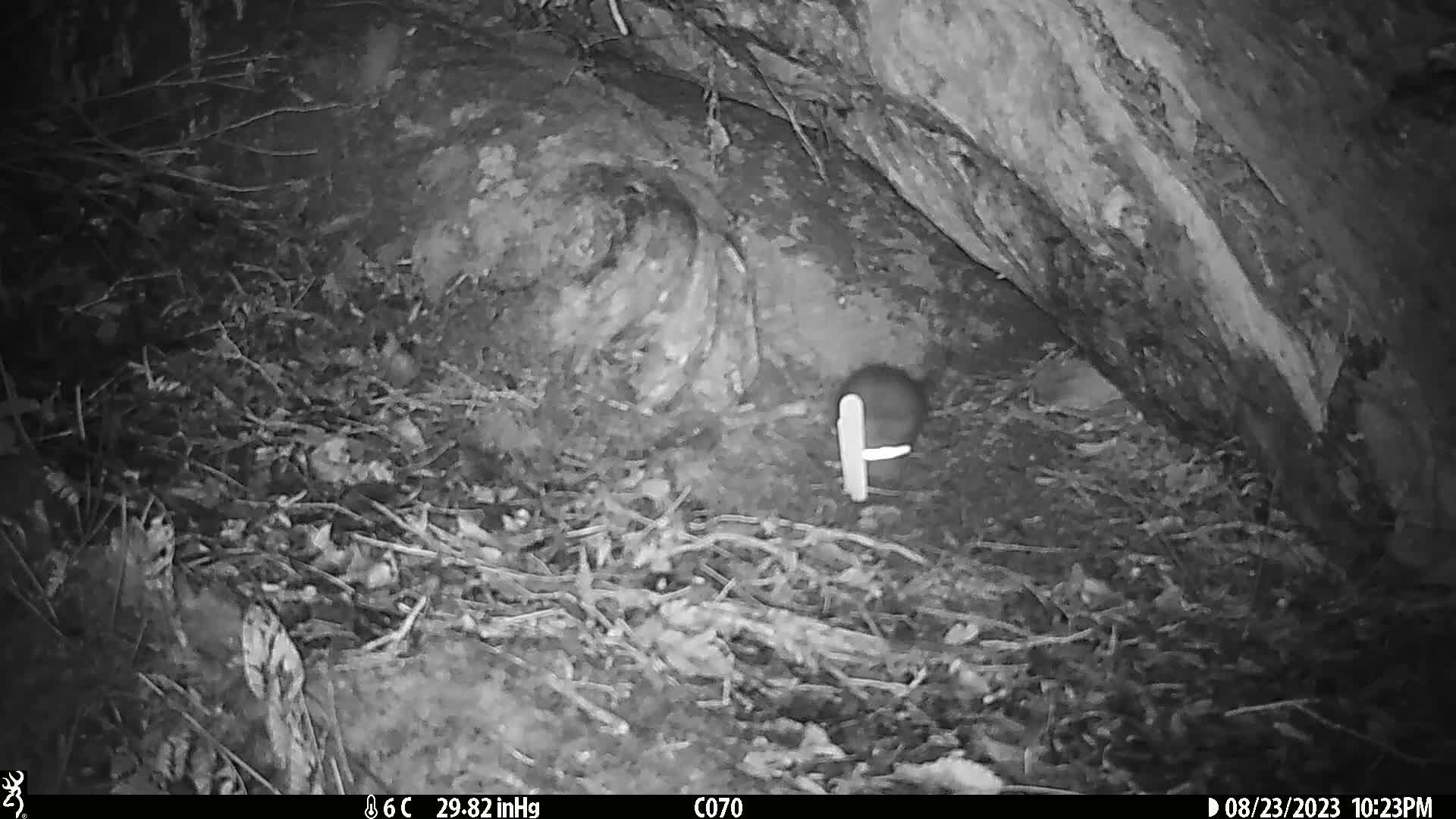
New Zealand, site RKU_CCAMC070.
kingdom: Animalia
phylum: Chordata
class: Mammalia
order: Rodentia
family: Muridae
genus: Rattus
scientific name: Rattus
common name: rat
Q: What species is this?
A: Rat (Rattus).